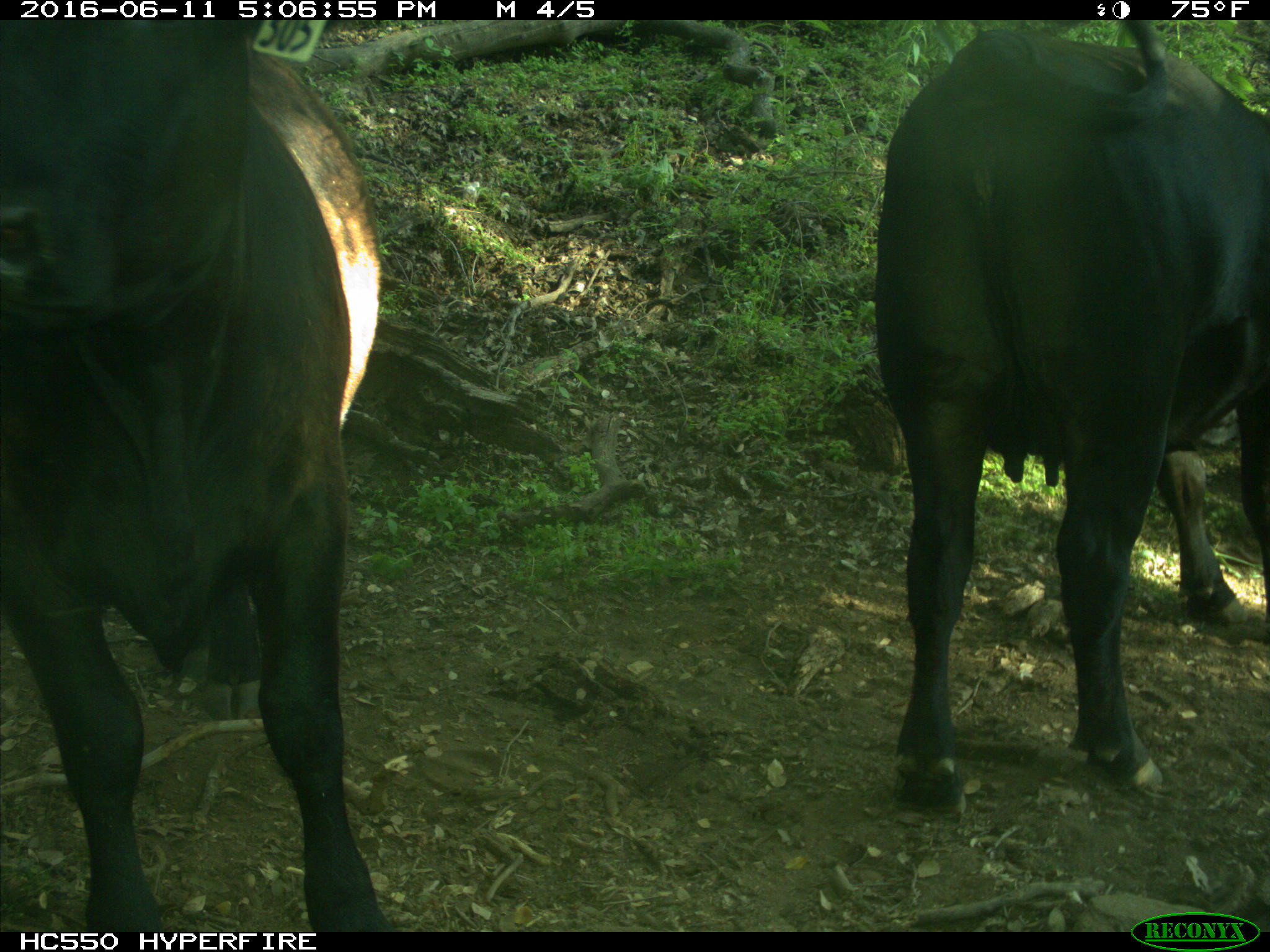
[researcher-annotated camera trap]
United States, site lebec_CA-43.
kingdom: Animalia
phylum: Chordata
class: Mammalia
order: Artiodactyla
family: Bovidae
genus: Bos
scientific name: Bos taurus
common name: domestic cow